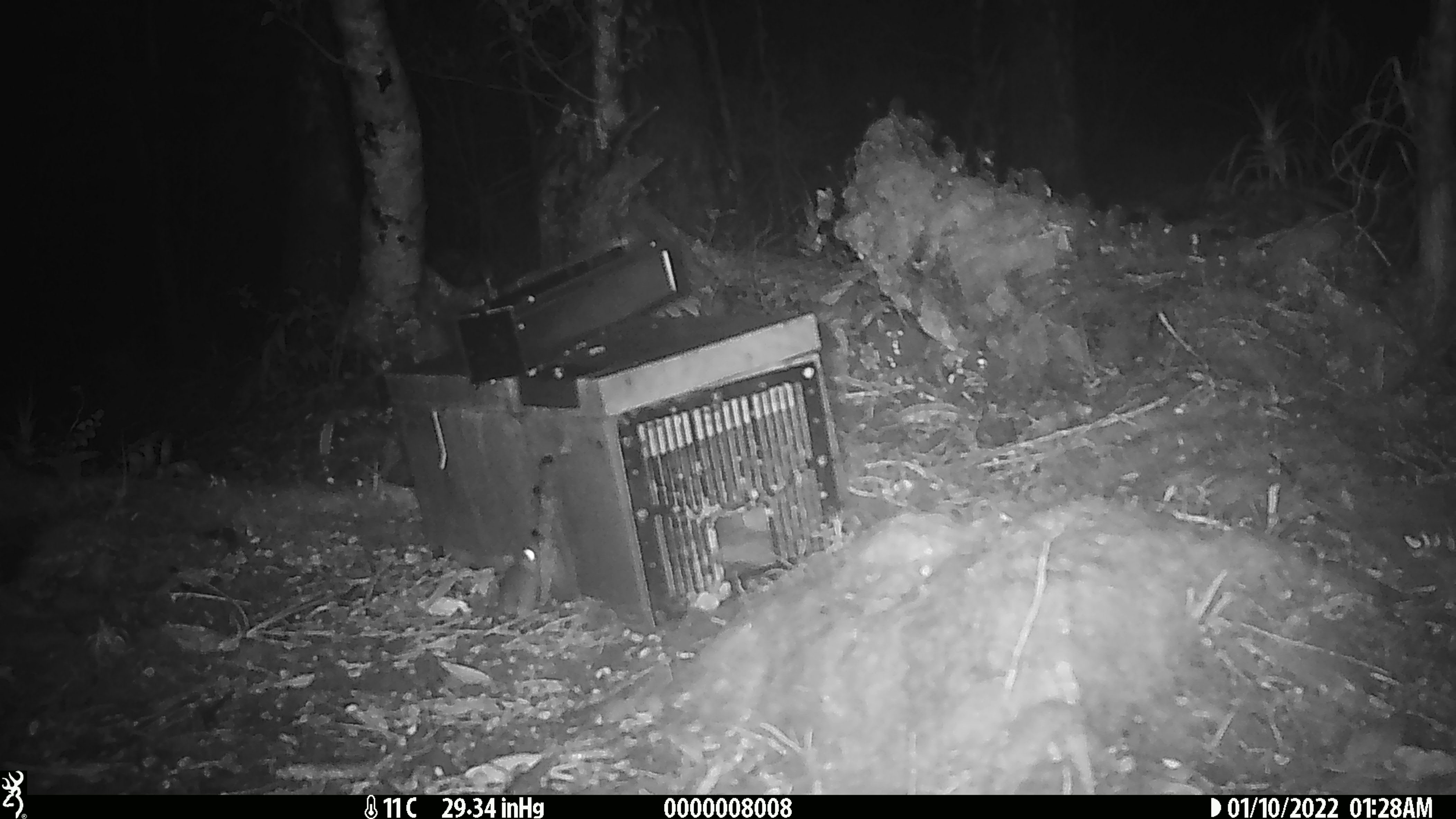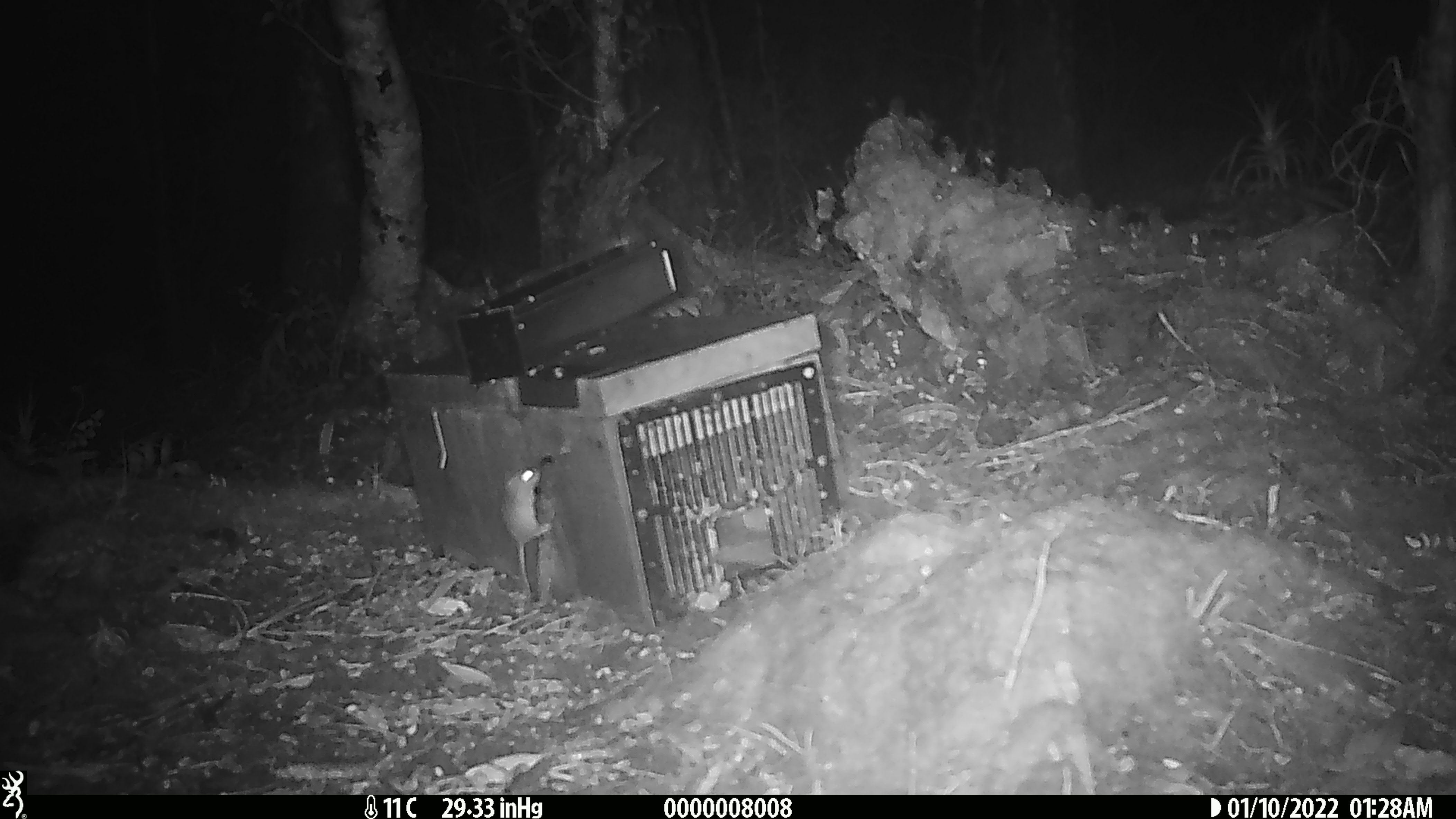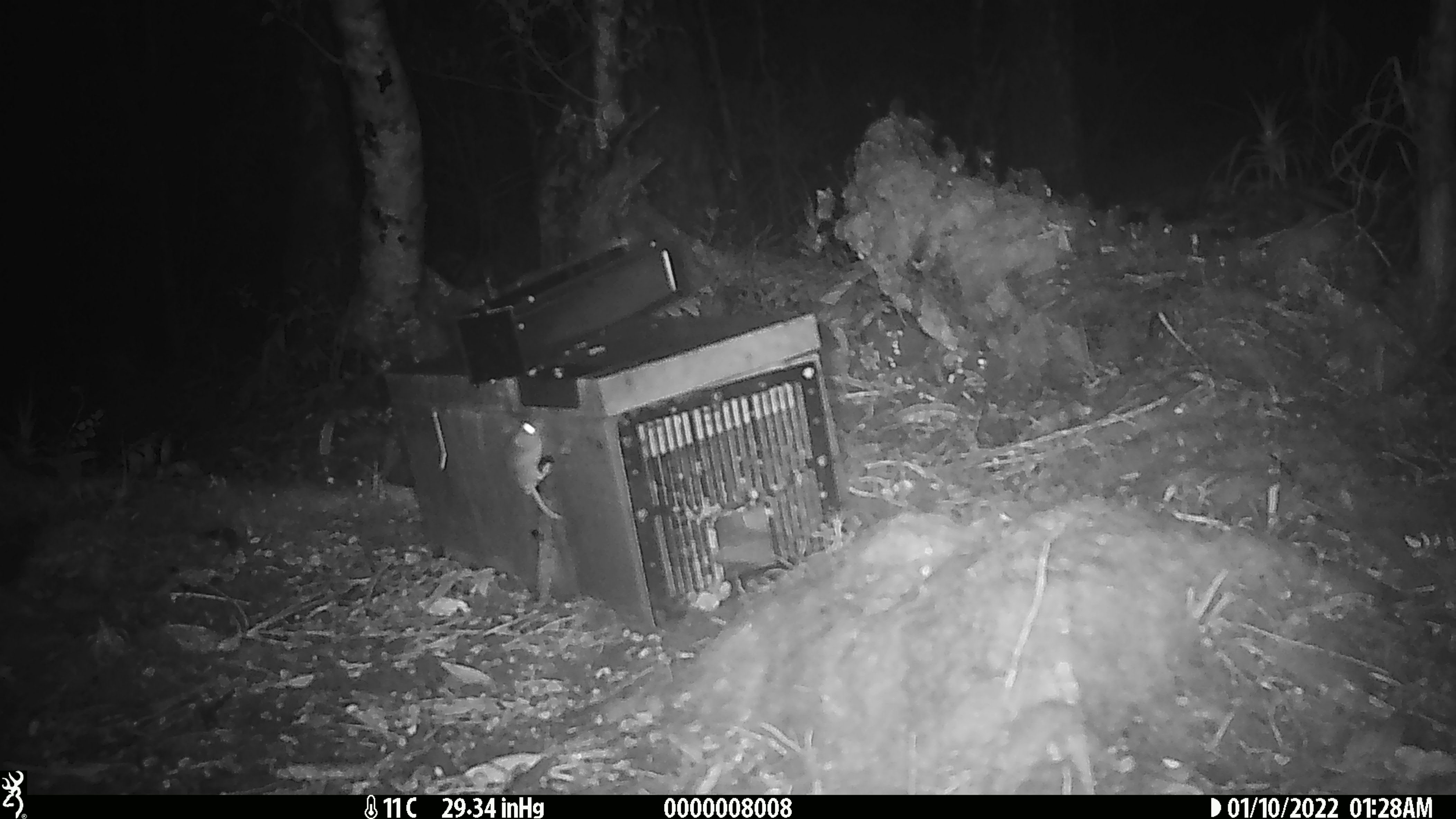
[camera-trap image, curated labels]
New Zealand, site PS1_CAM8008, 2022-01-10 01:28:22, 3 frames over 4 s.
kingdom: Animalia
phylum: Chordata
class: Mammalia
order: Rodentia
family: Muridae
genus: Mus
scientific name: Mus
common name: mouse